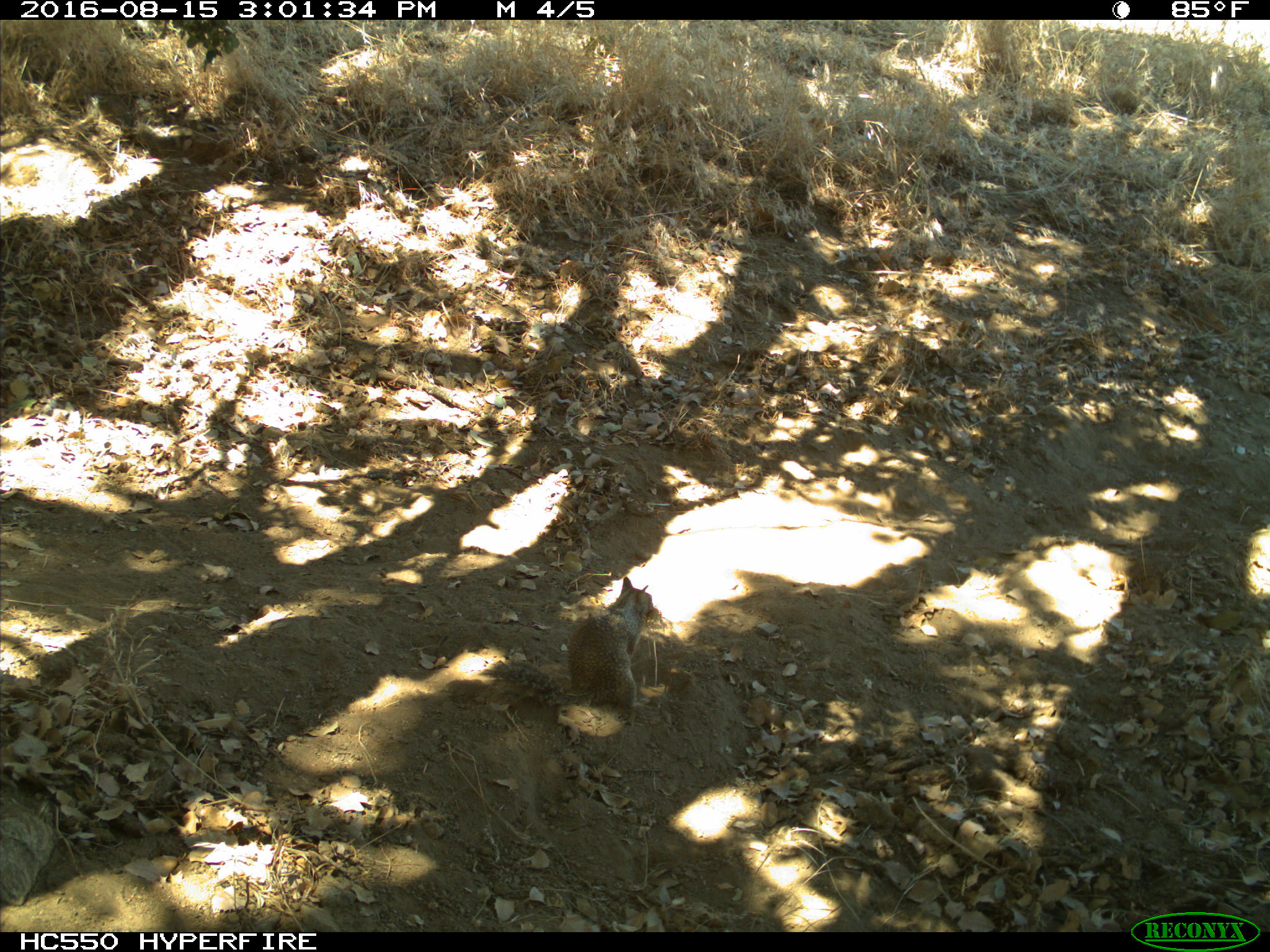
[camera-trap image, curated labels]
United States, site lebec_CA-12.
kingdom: Animalia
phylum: Chordata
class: Mammalia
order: Rodentia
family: Sciuridae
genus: Otospermophilus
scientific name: Otospermophilus beecheyi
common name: california ground squirrel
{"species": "Otospermophilus beecheyi (california ground squirrel)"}